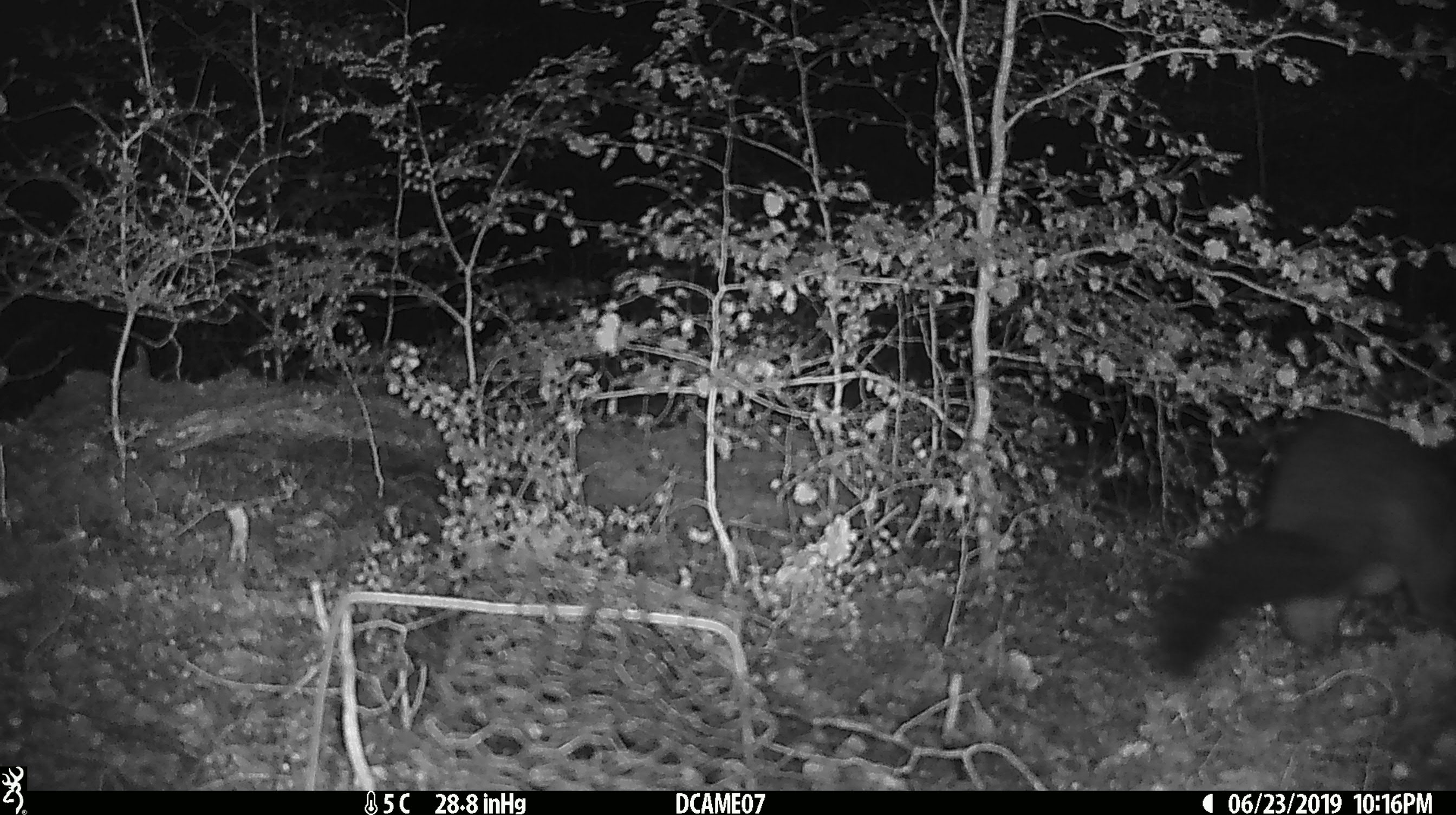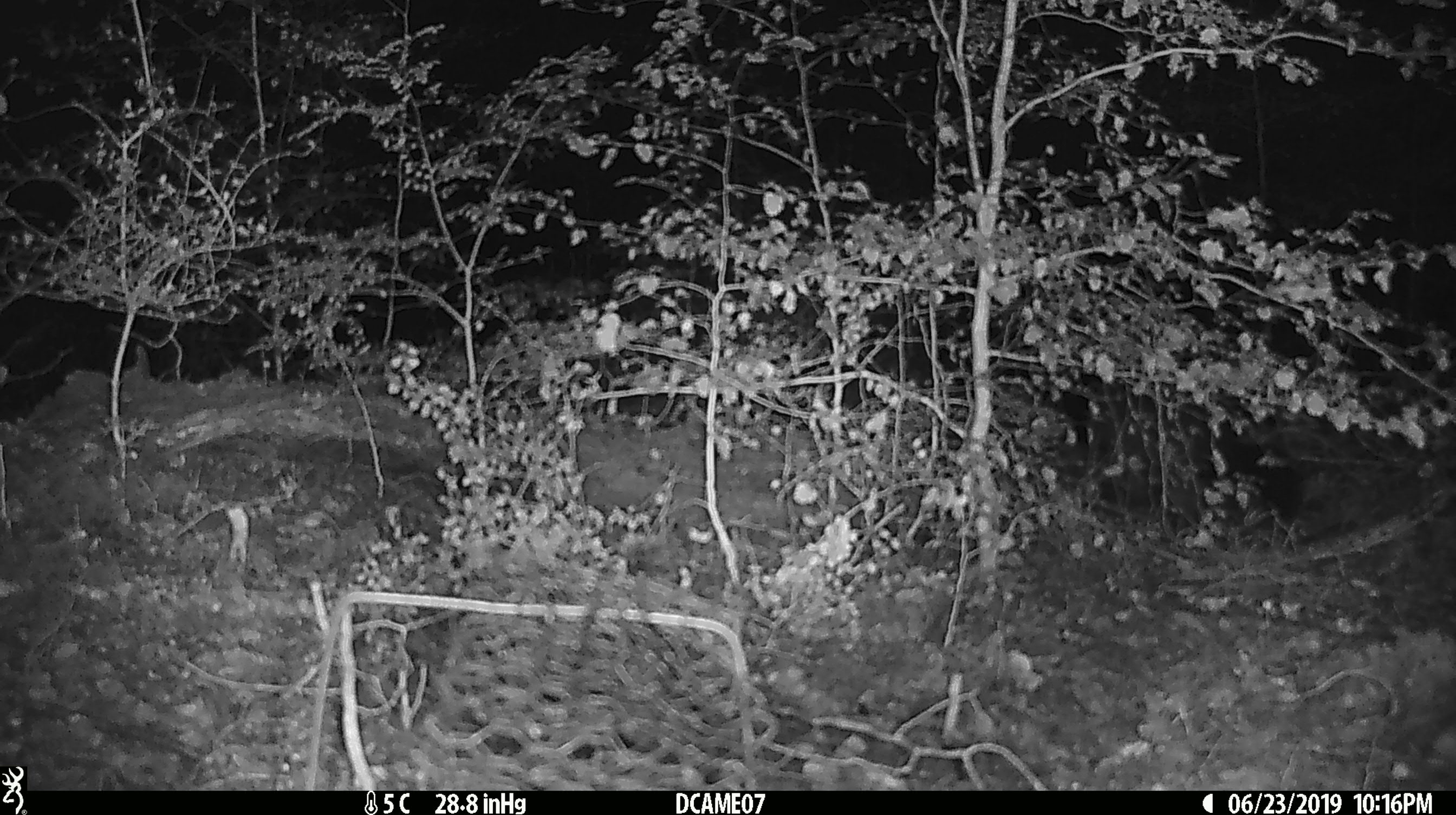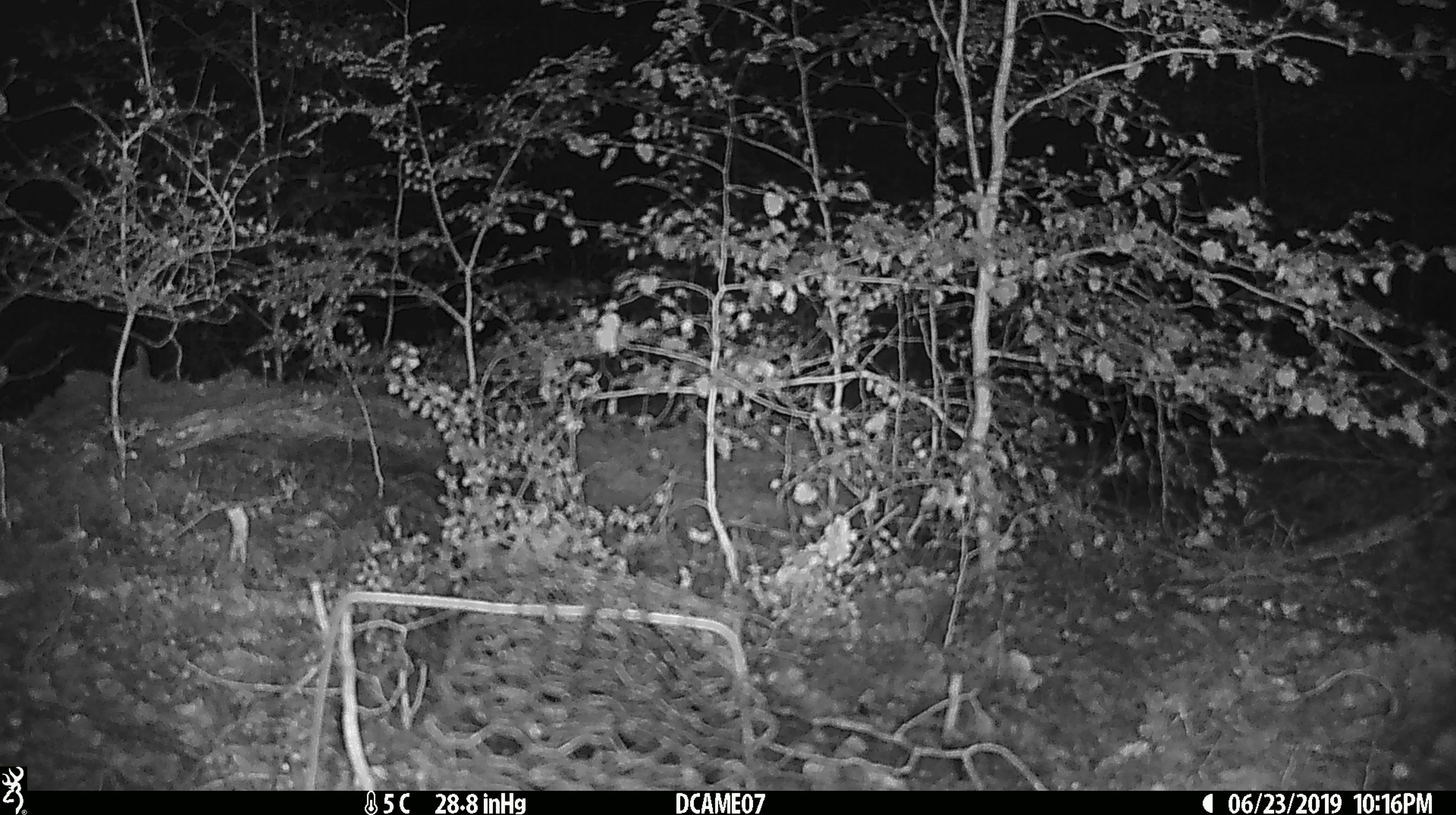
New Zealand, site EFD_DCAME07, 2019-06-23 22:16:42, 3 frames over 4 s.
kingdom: Animalia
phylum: Chordata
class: Mammalia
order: Diprotodontia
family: Phalangeridae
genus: Trichosurus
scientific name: Trichosurus vulpecula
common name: common brushtail possum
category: possum